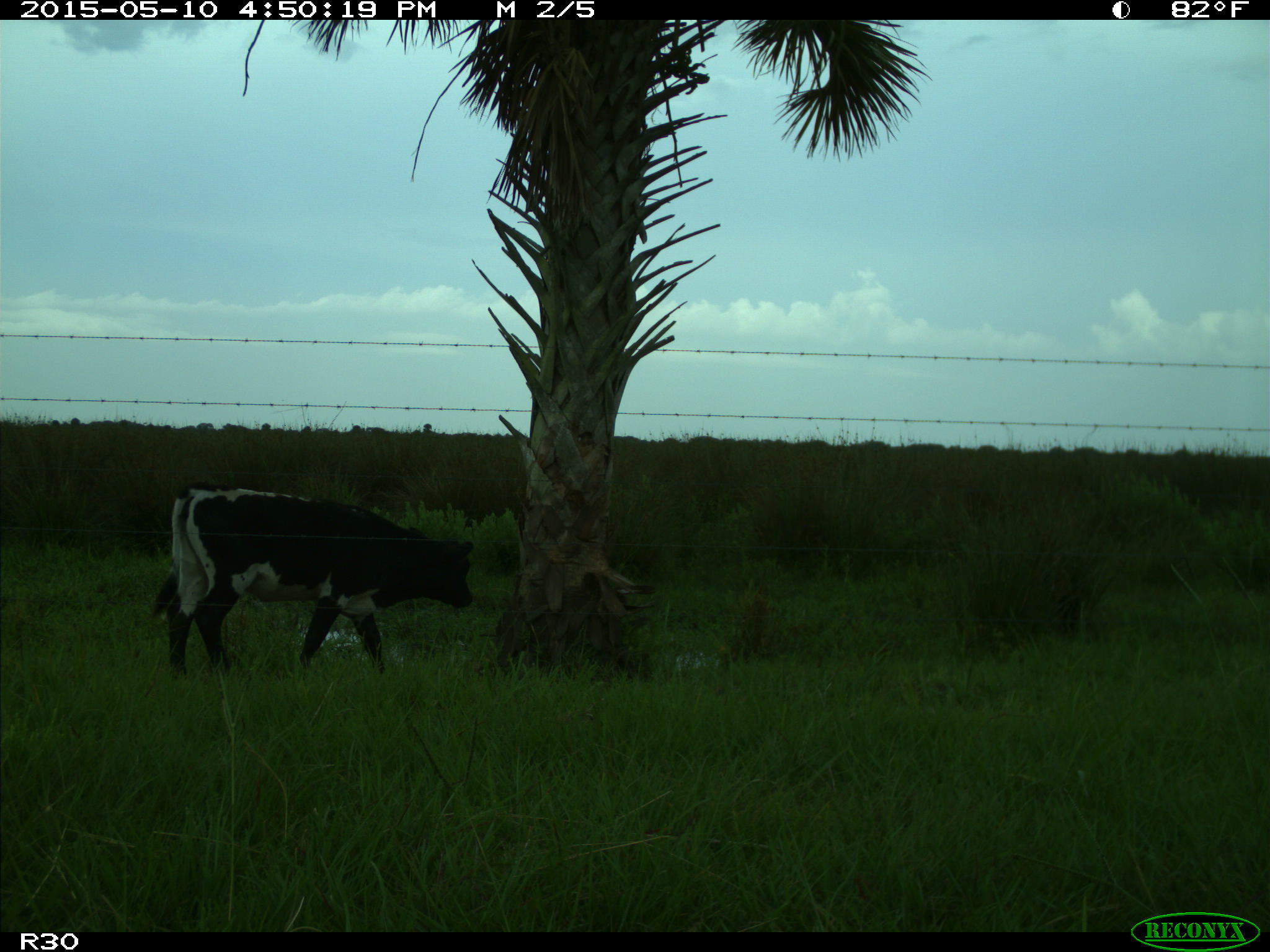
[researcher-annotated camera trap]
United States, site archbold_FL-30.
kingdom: Animalia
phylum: Chordata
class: Mammalia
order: Artiodactyla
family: Bovidae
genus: Bos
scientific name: Bos taurus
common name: domestic cow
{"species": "Bos taurus (domestic cow)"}